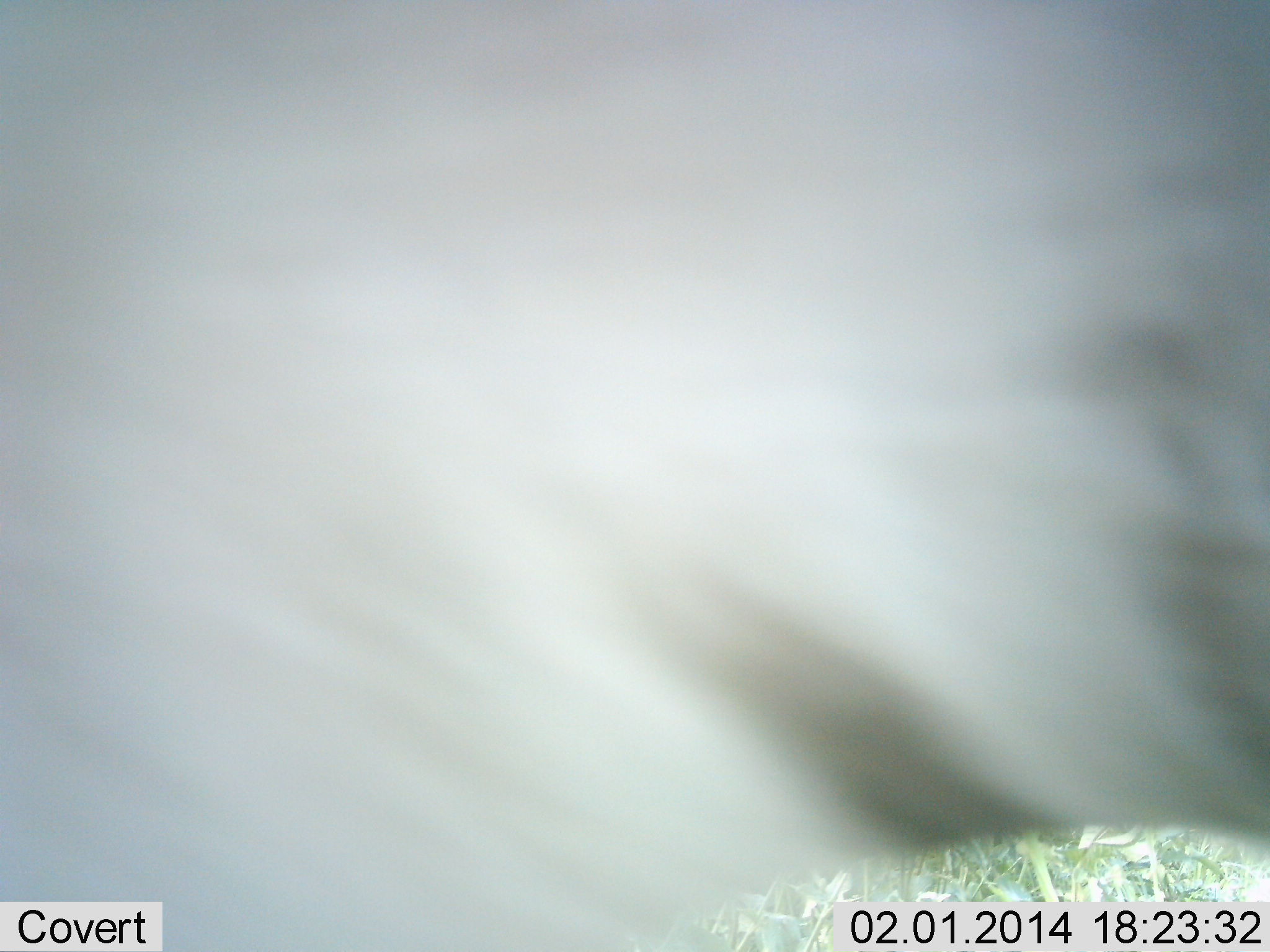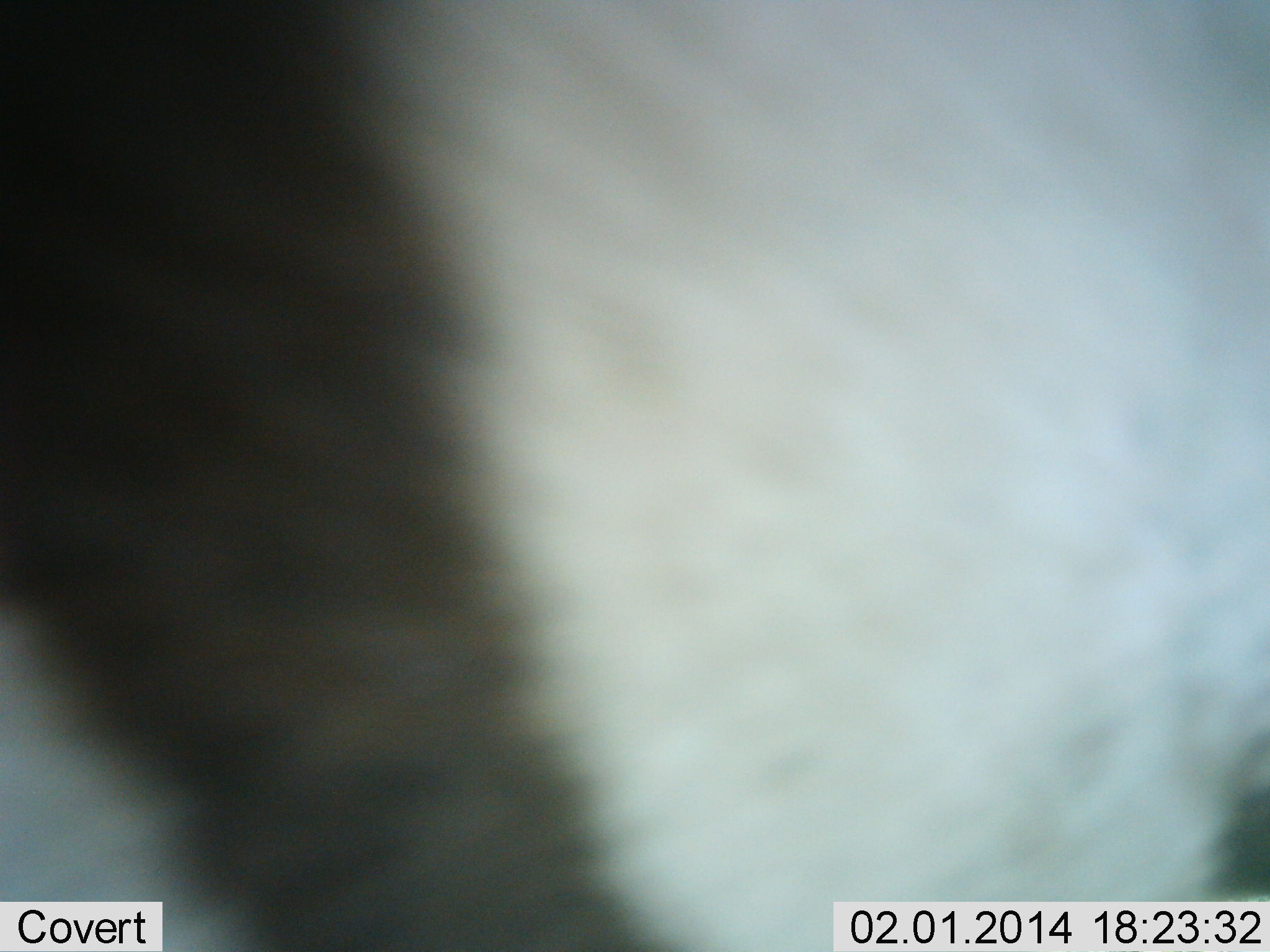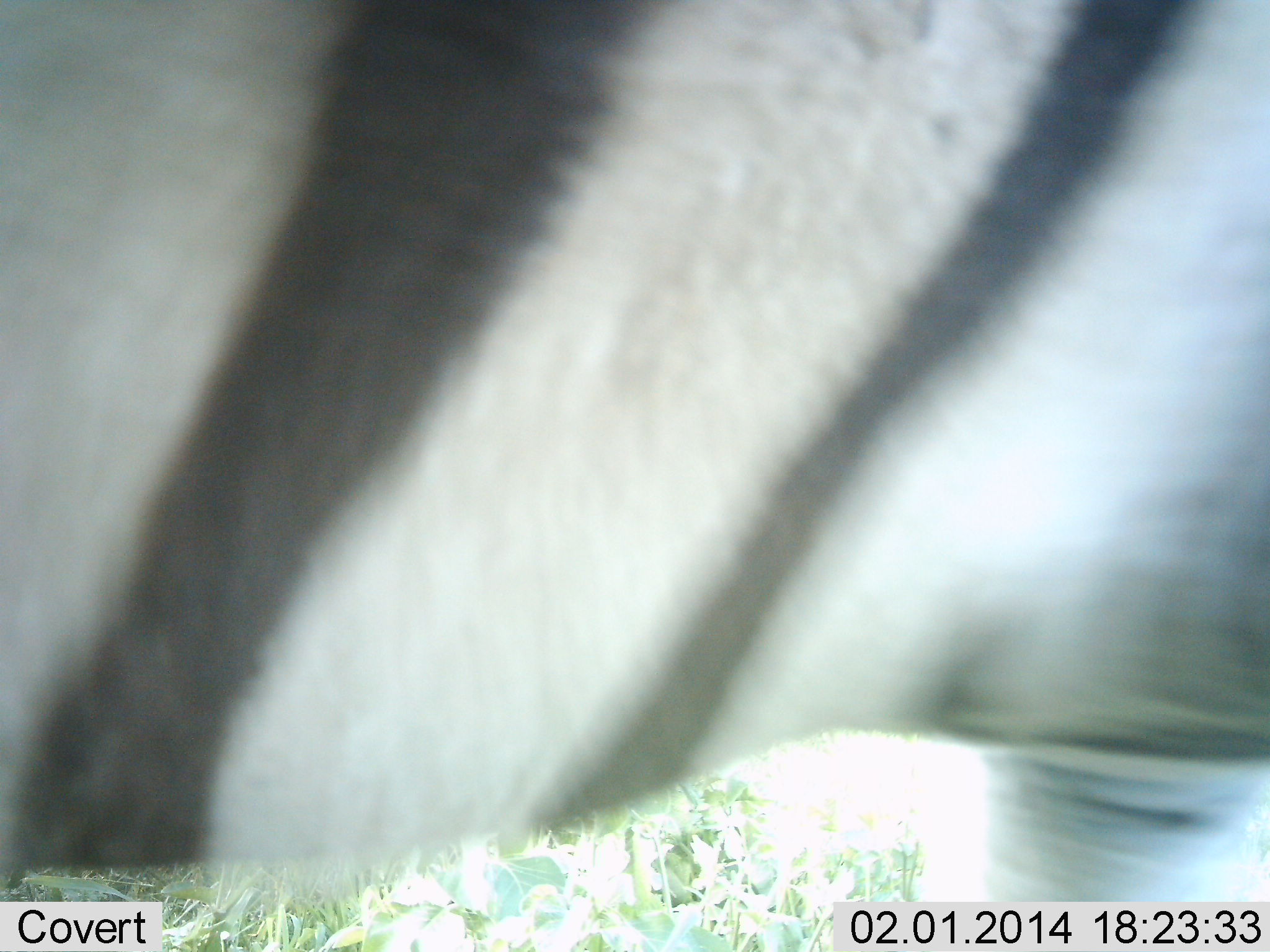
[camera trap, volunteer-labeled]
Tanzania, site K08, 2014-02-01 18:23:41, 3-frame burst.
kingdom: Animalia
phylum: Chordata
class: Mammalia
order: Perissodactyla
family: Equidae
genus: Equus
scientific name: Equus quagga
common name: plains zebra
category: zebra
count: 1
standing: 50%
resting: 10%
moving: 50%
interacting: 0%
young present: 0%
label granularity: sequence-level